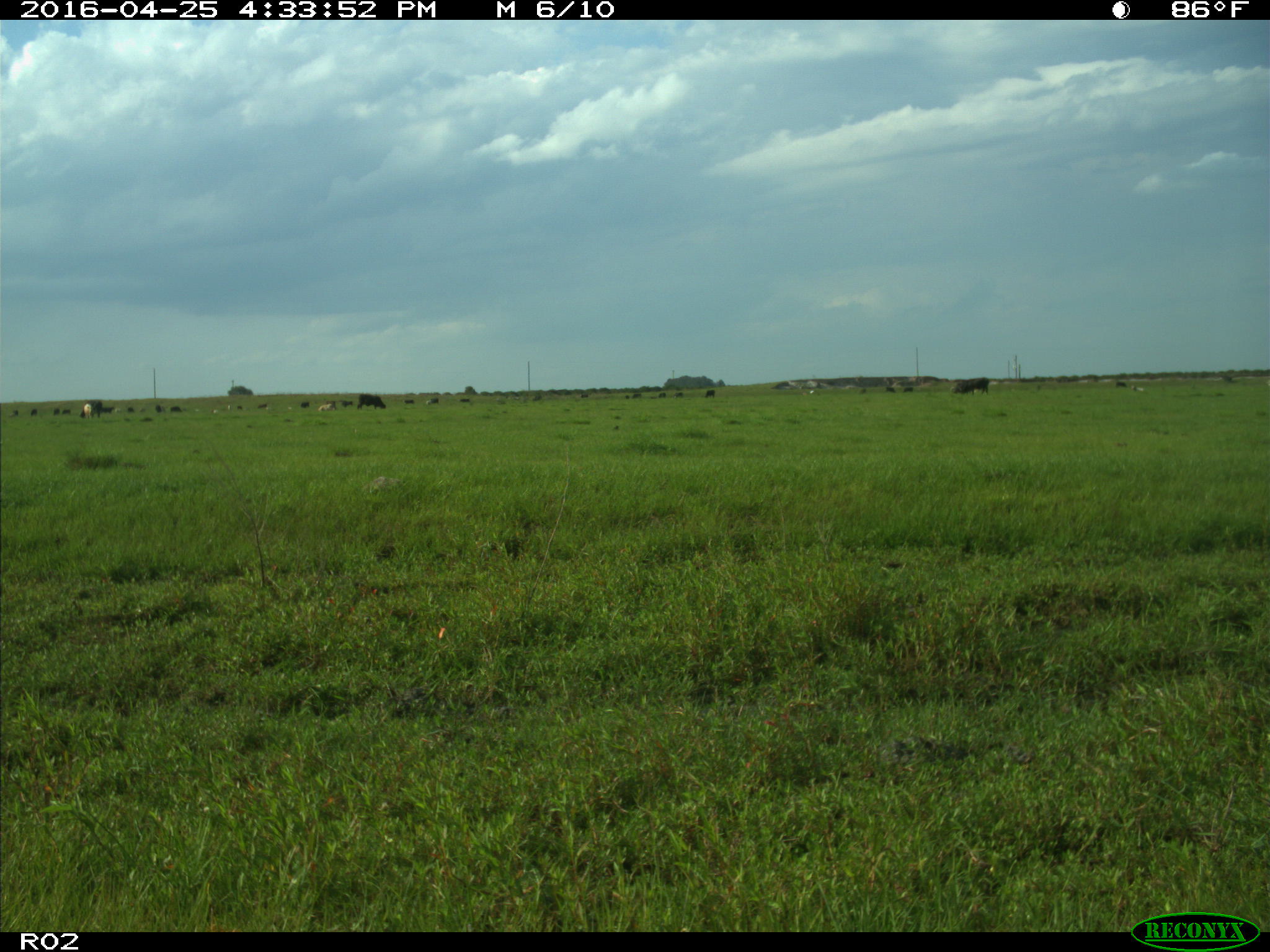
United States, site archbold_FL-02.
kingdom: Animalia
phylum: Chordata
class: Mammalia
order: Artiodactyla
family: Bovidae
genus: Bos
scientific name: Bos taurus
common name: domestic cow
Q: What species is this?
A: Bos taurus (domestic cow).